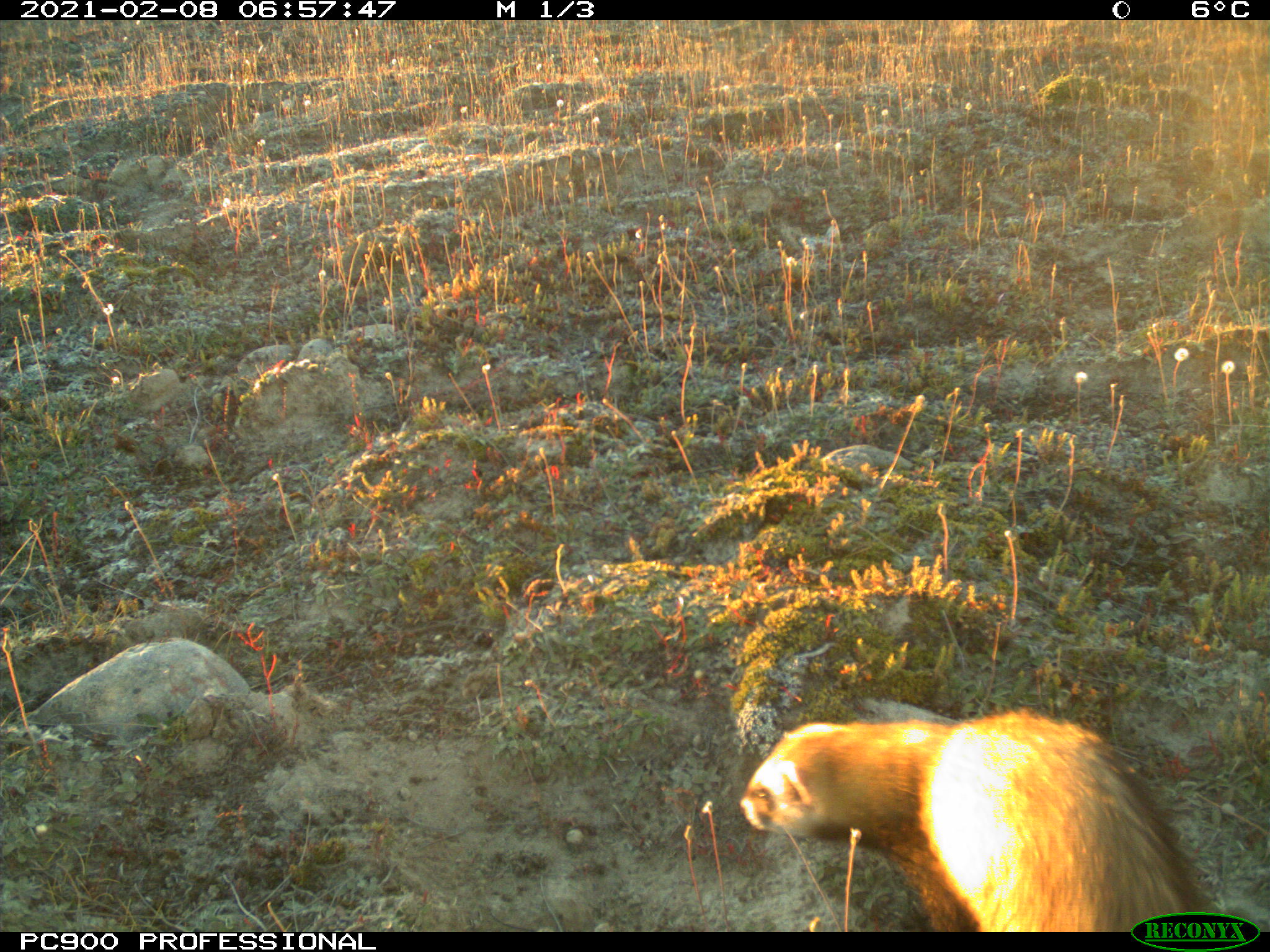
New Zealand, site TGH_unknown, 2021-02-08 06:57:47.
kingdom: Animalia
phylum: Chordata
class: Mammalia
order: Carnivora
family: Mustelidae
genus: Mustela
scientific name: Mustela furo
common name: ferret